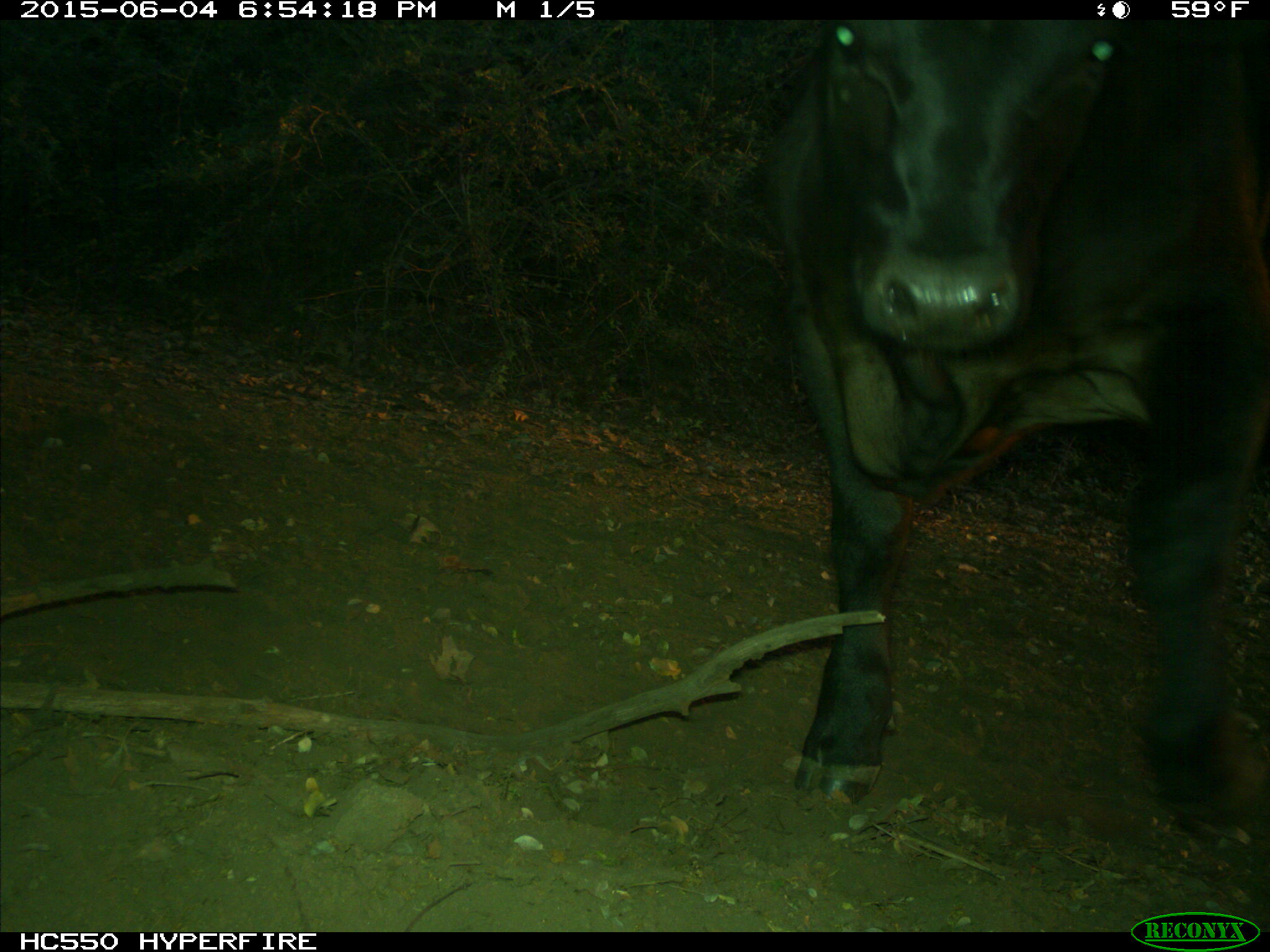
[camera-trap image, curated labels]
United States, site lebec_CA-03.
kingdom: Animalia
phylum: Chordata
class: Mammalia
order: Artiodactyla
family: Bovidae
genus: Bos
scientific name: Bos taurus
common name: domestic cow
Bos taurus (domestic cow).